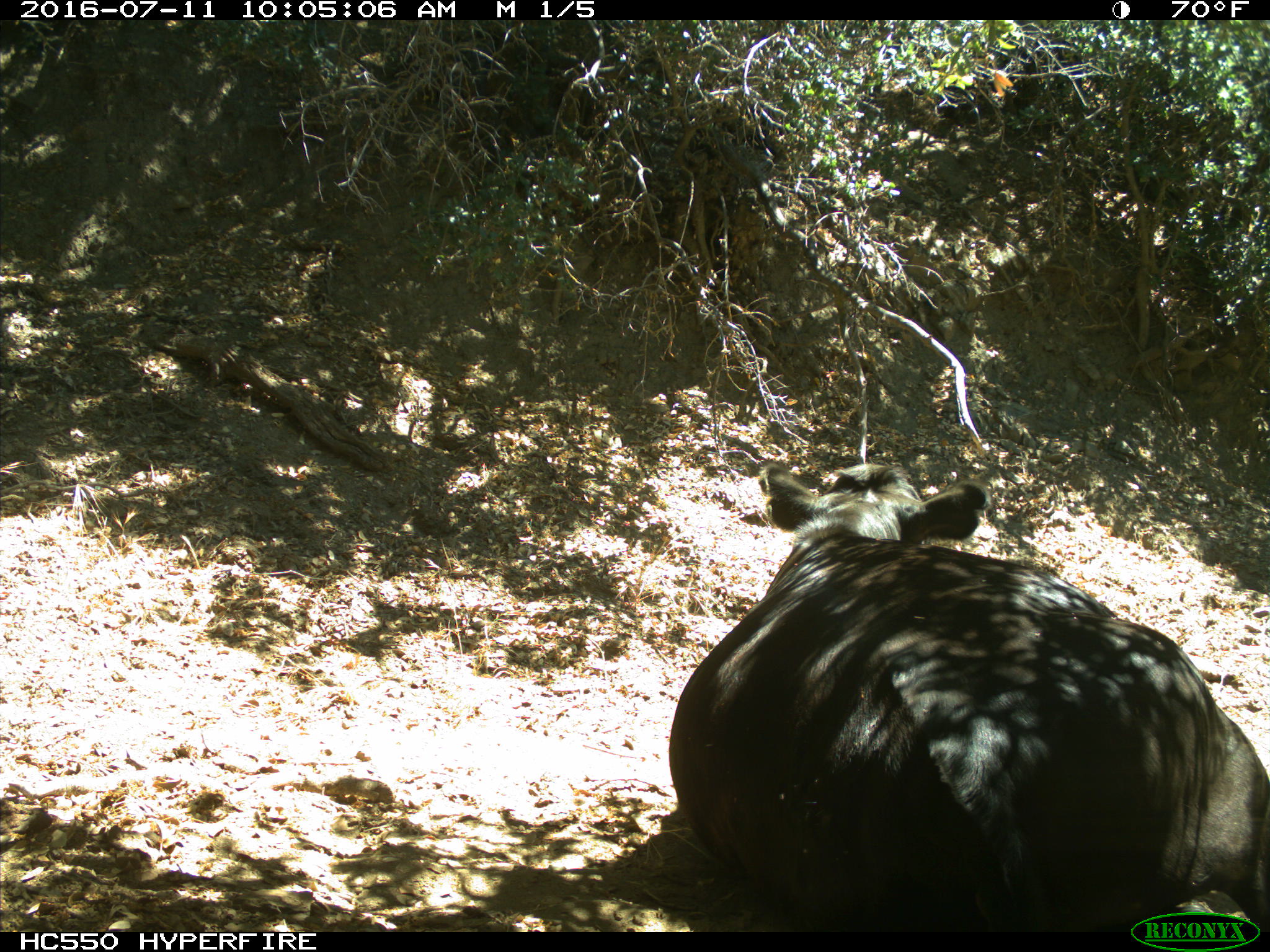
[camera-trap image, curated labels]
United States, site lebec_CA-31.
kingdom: Animalia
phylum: Chordata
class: Mammalia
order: Artiodactyla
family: Bovidae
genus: Bos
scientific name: Bos taurus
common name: domestic cow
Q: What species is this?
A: Bos taurus (domestic cow).